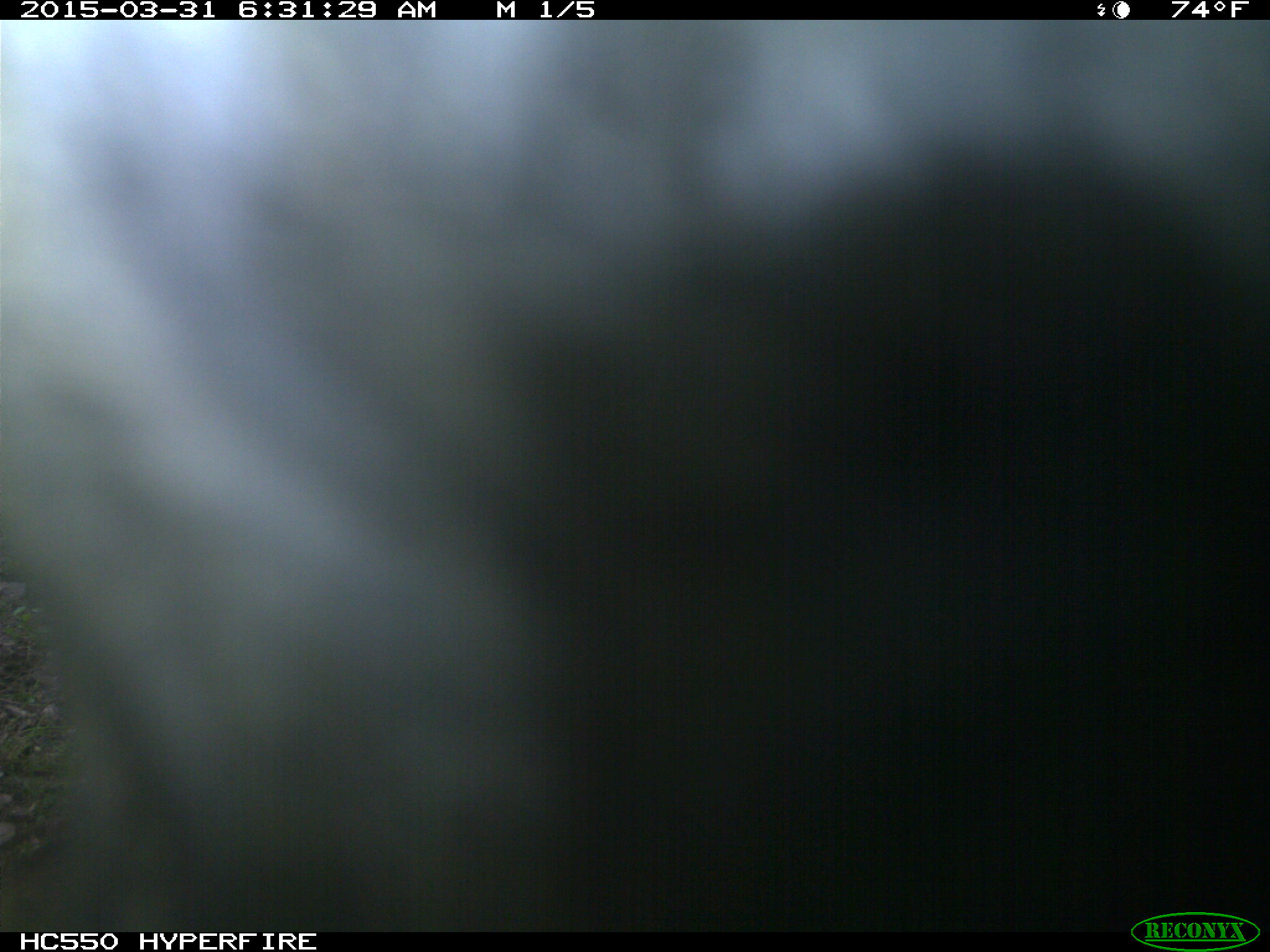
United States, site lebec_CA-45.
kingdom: Animalia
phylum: Chordata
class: Mammalia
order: Artiodactyla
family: Bovidae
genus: Bos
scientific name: Bos taurus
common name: domestic cow